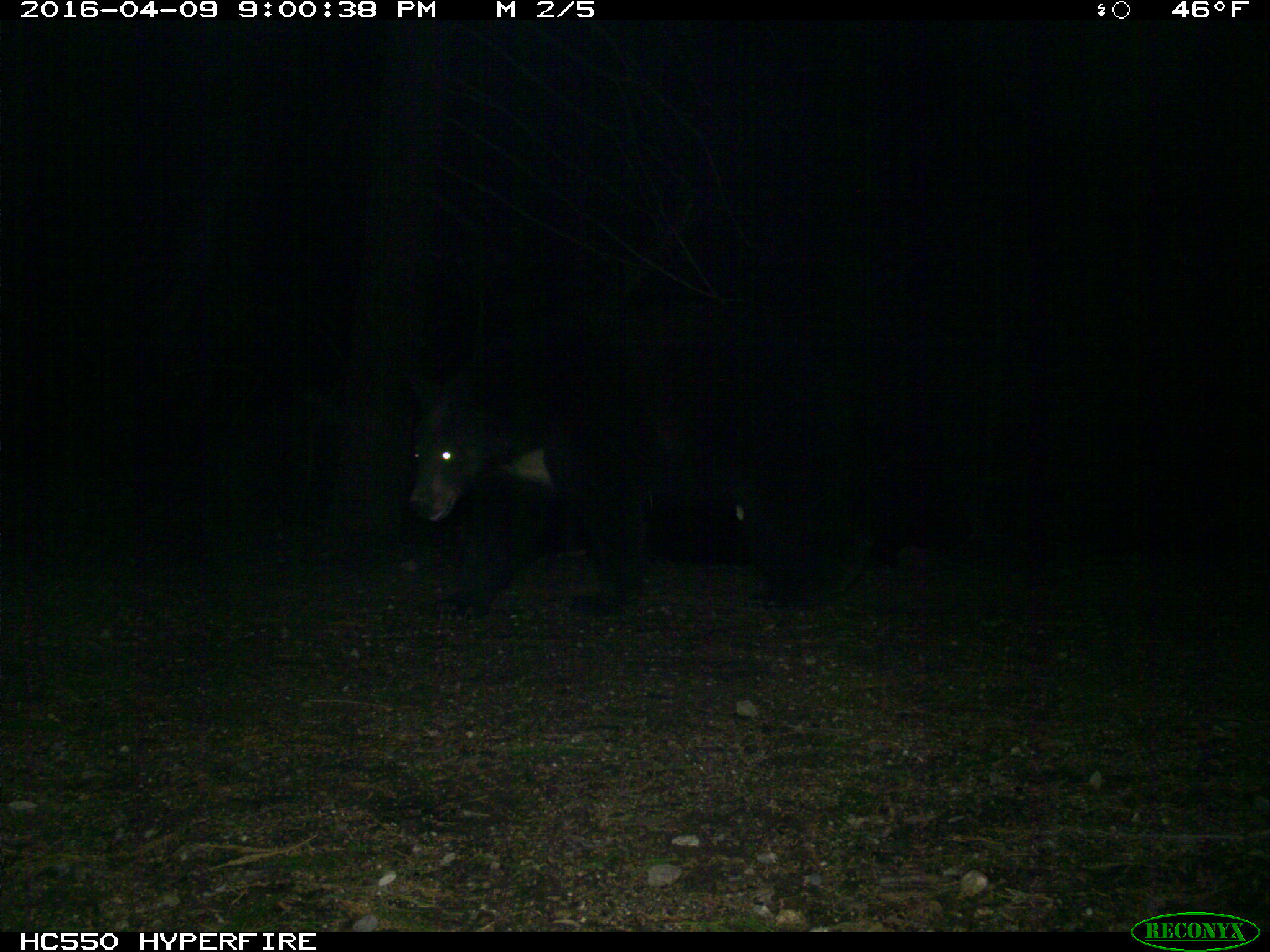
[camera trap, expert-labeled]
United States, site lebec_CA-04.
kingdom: Animalia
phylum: Chordata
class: Mammalia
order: Carnivora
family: Ursidae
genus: Ursus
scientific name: Ursus americanus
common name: american black bear